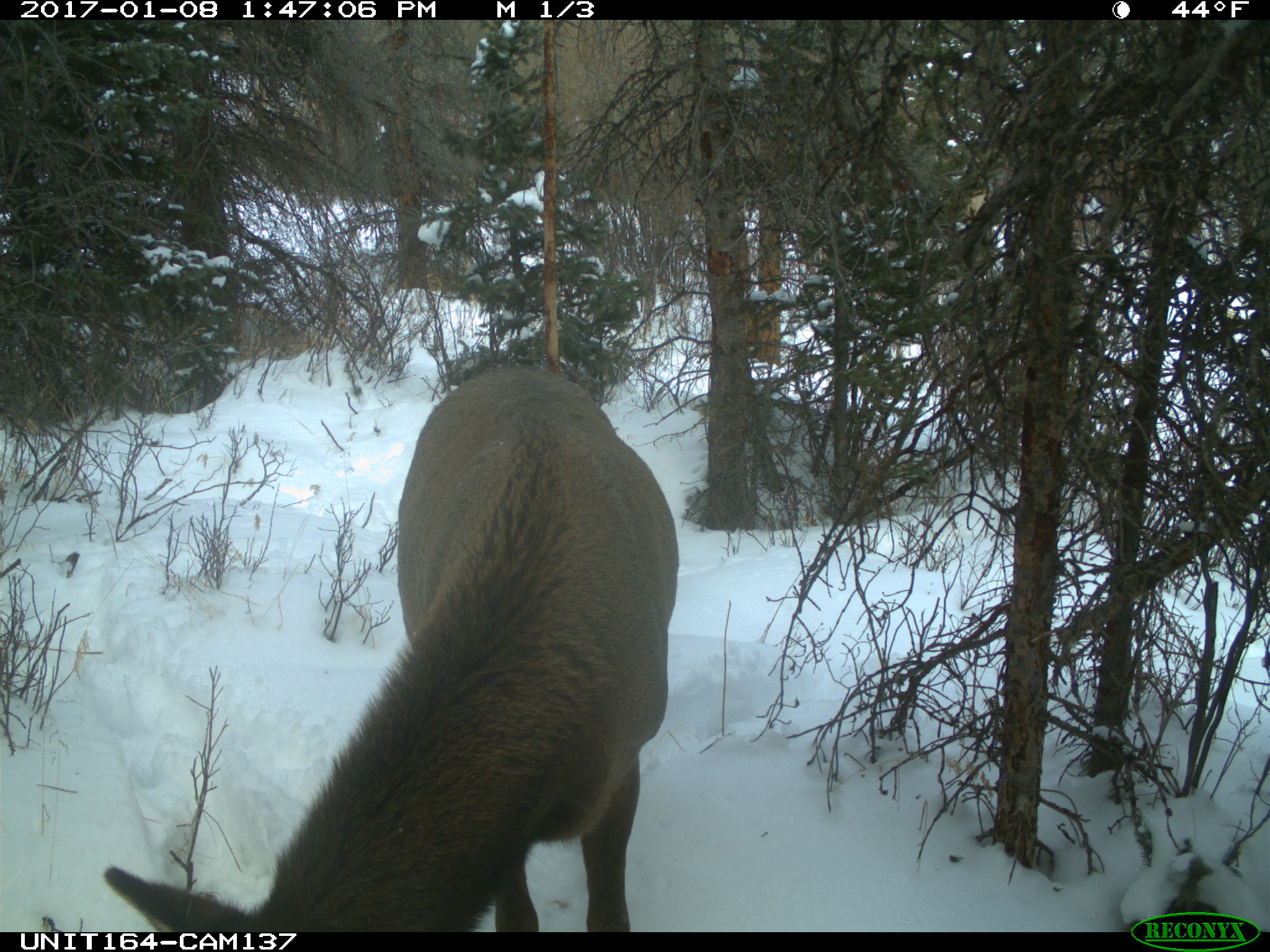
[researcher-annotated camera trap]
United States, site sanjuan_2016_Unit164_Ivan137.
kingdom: Animalia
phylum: Chordata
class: Mammalia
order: Artiodactyla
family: Cervidae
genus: Cervus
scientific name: Cervus elaphus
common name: red deer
Cervus elaphus (red deer).